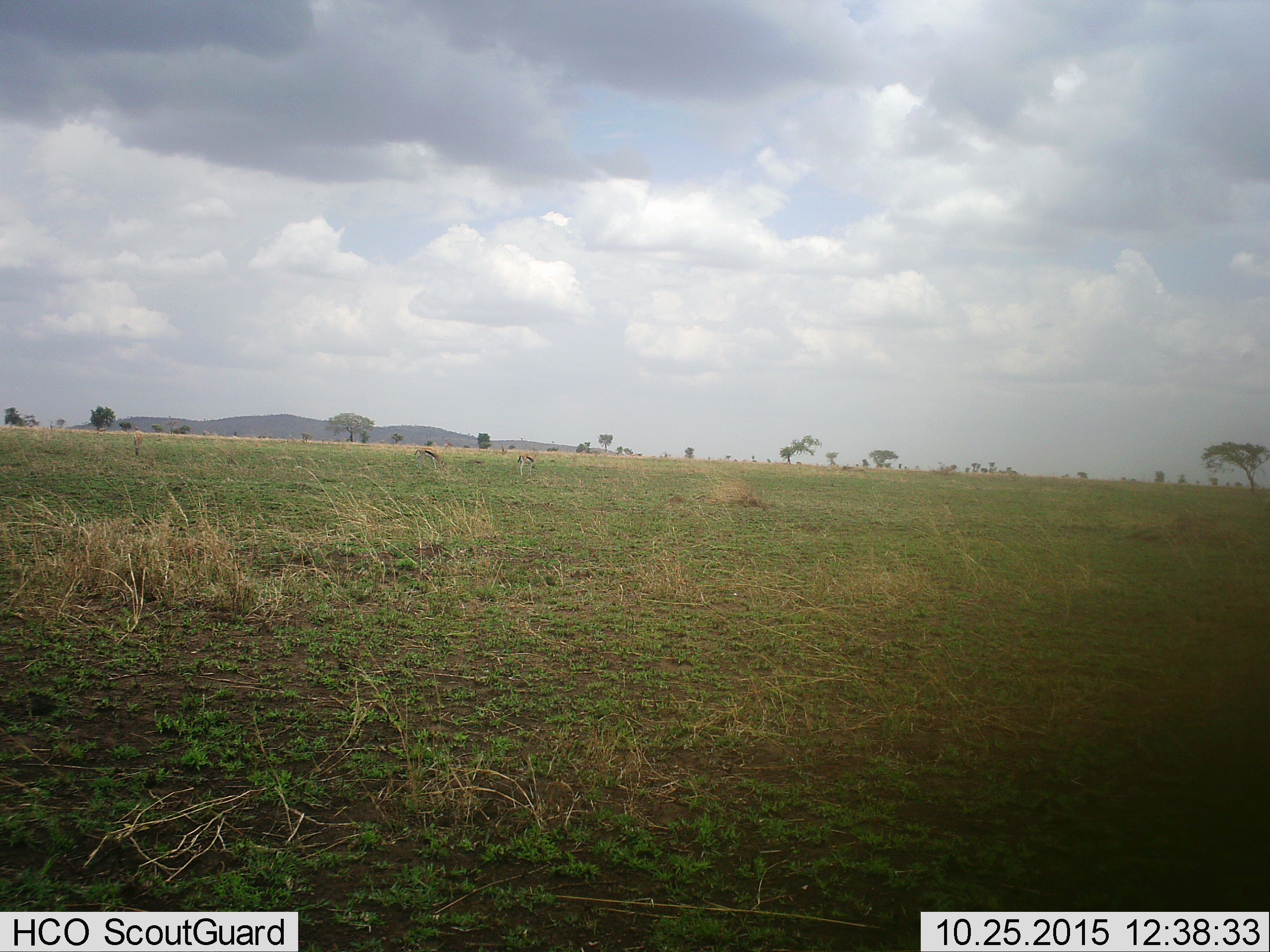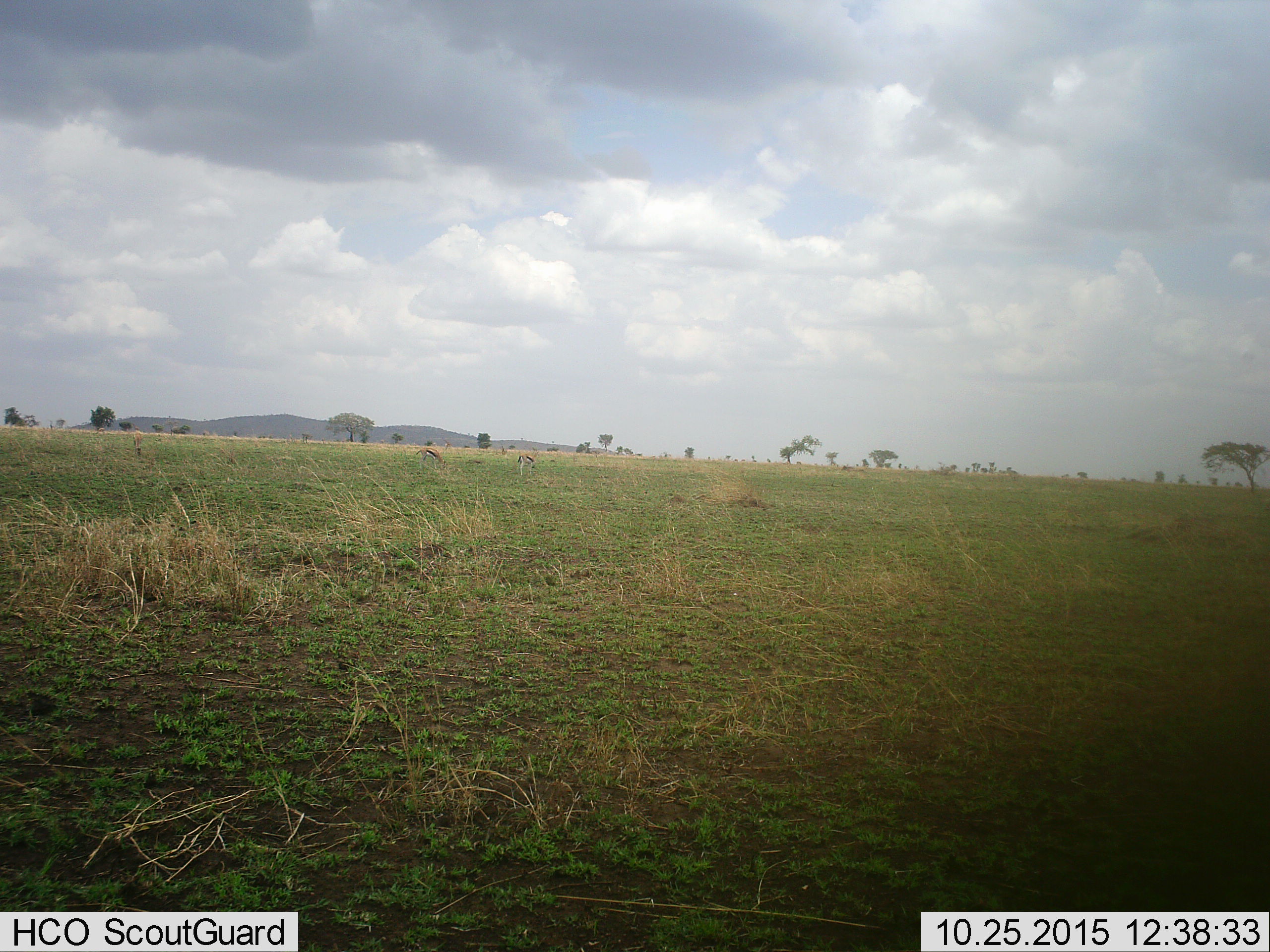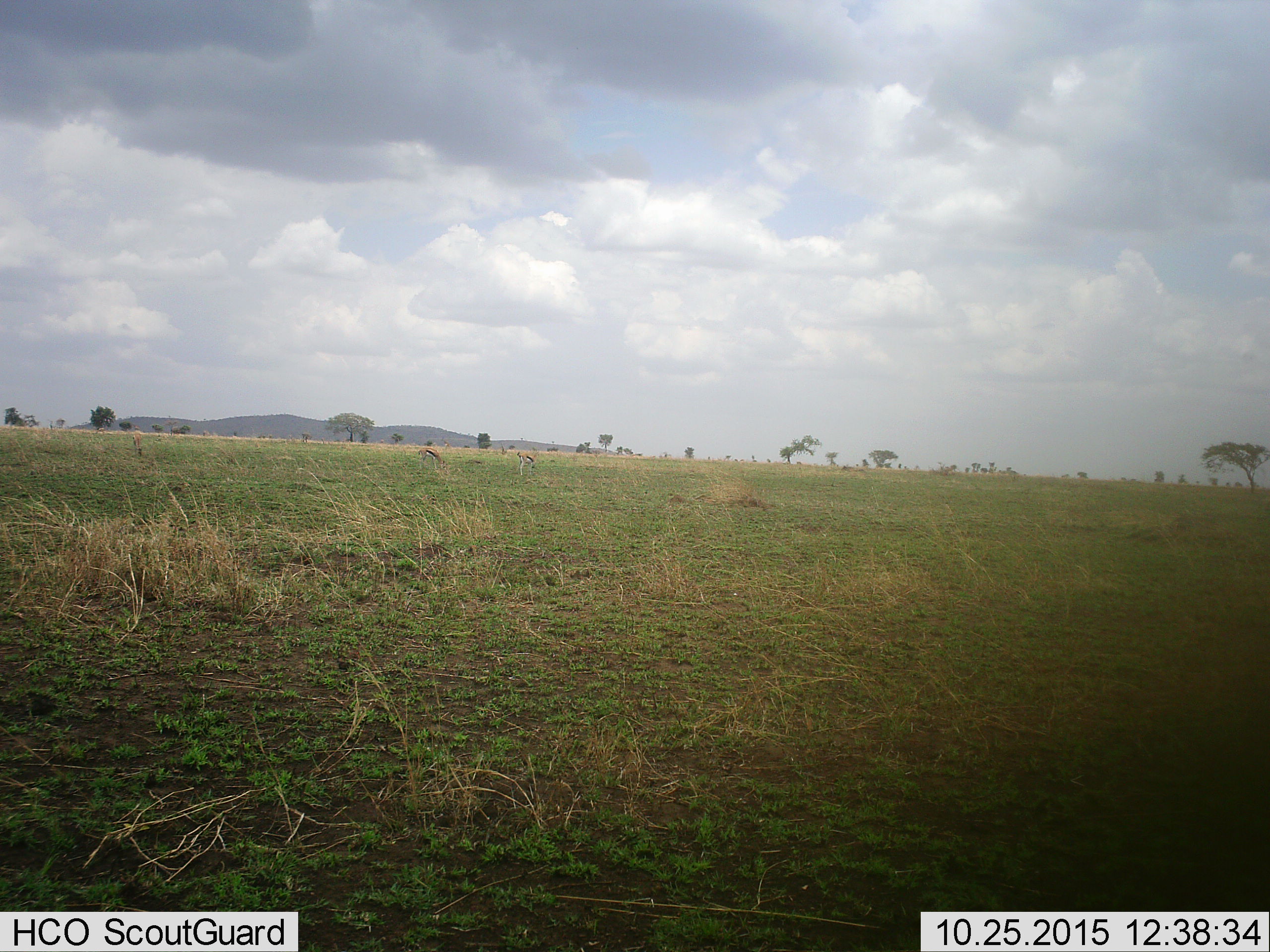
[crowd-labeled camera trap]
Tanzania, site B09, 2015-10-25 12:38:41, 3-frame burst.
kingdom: Animalia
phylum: Chordata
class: Mammalia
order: Artiodactyla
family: Bovidae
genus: Eudorcas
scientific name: Eudorcas thomsonii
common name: thomson's gazelle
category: gazellethomsons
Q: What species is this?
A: Gazellethomsons (thomson's gazelle) (Eudorcas thomsonii).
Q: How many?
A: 3.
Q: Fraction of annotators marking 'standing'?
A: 46%.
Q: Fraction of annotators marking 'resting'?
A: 0%.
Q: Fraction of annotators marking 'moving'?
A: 0%.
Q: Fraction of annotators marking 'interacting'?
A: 0%.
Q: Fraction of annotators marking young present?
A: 15%.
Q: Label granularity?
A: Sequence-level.